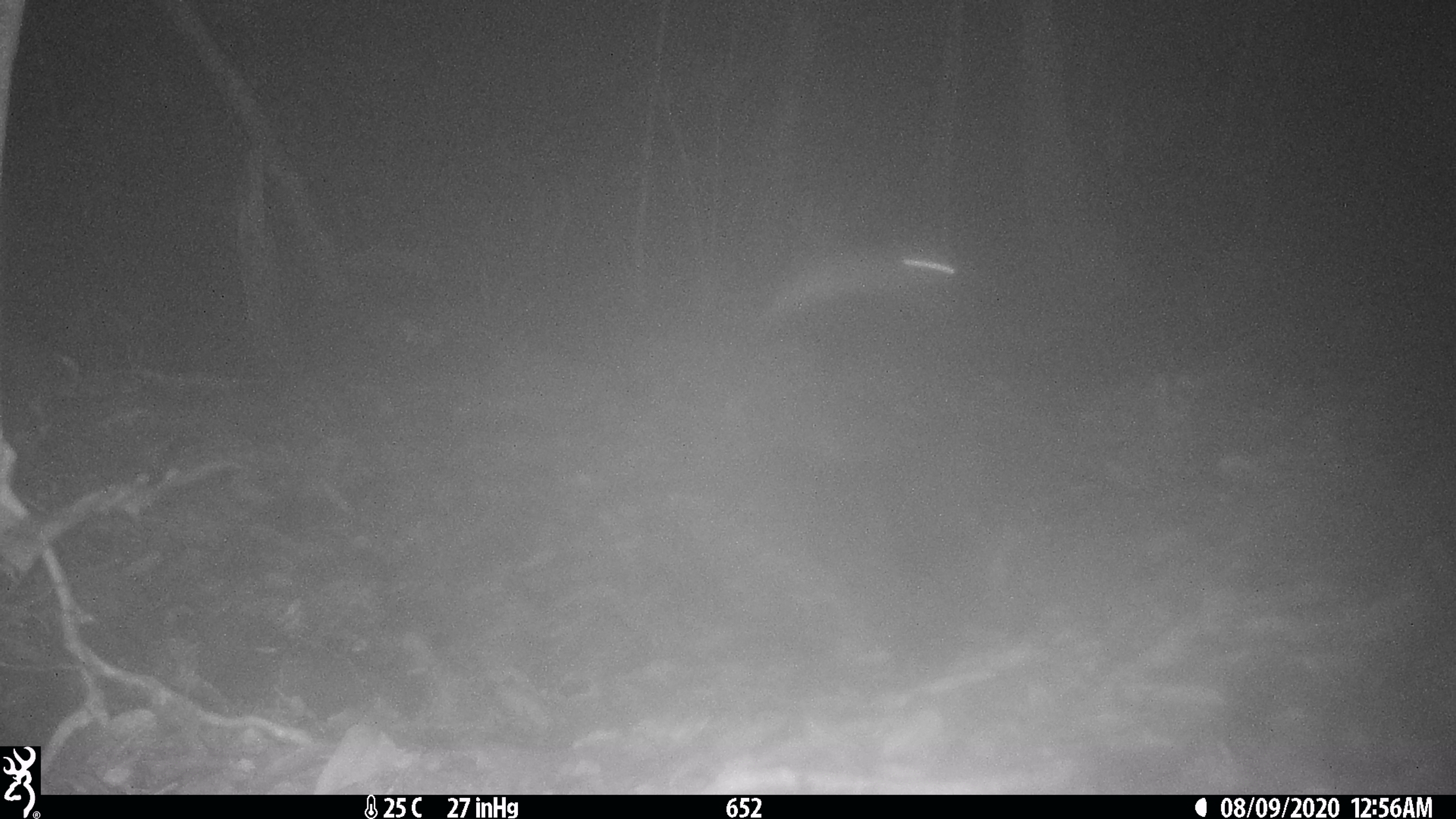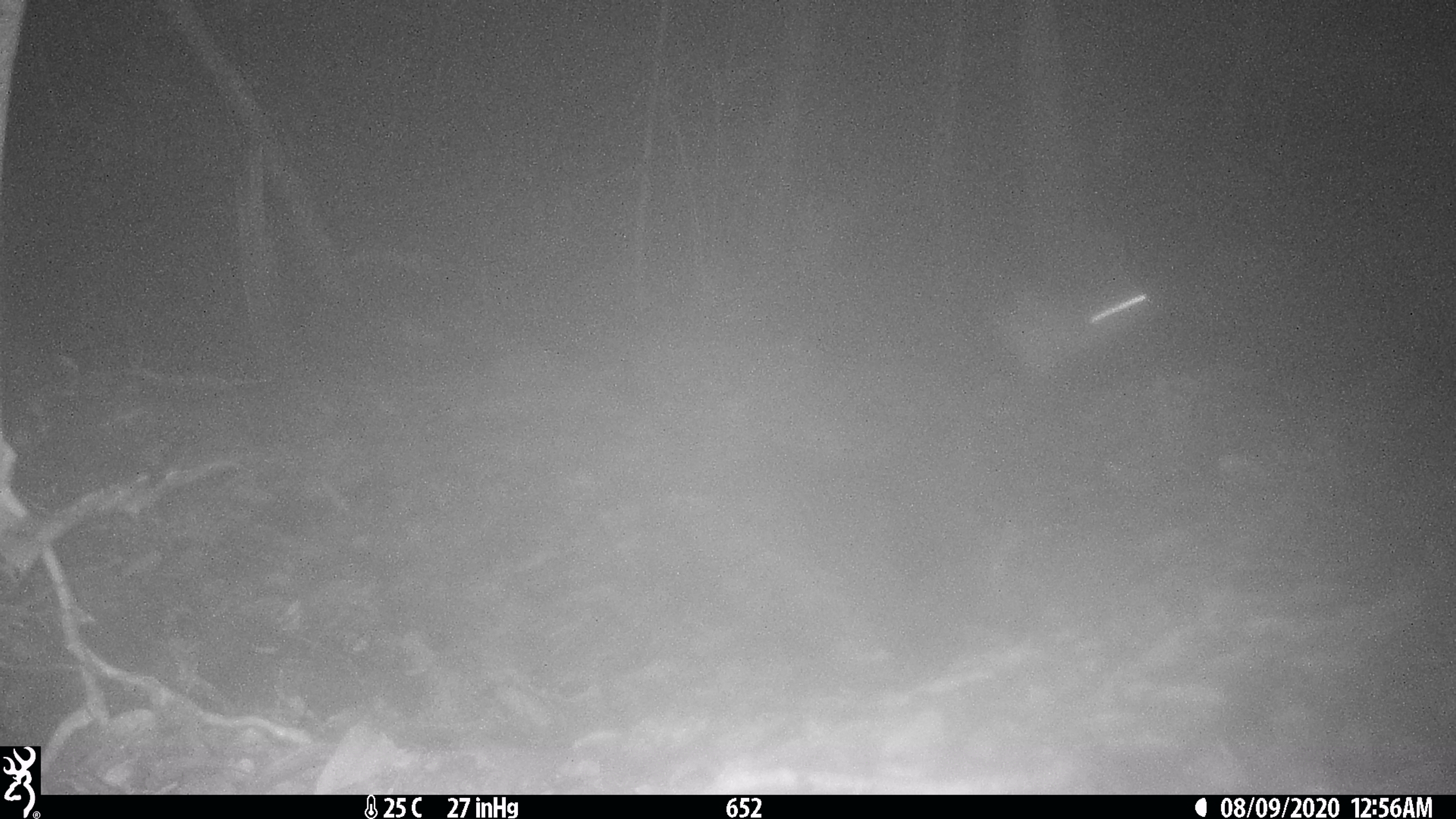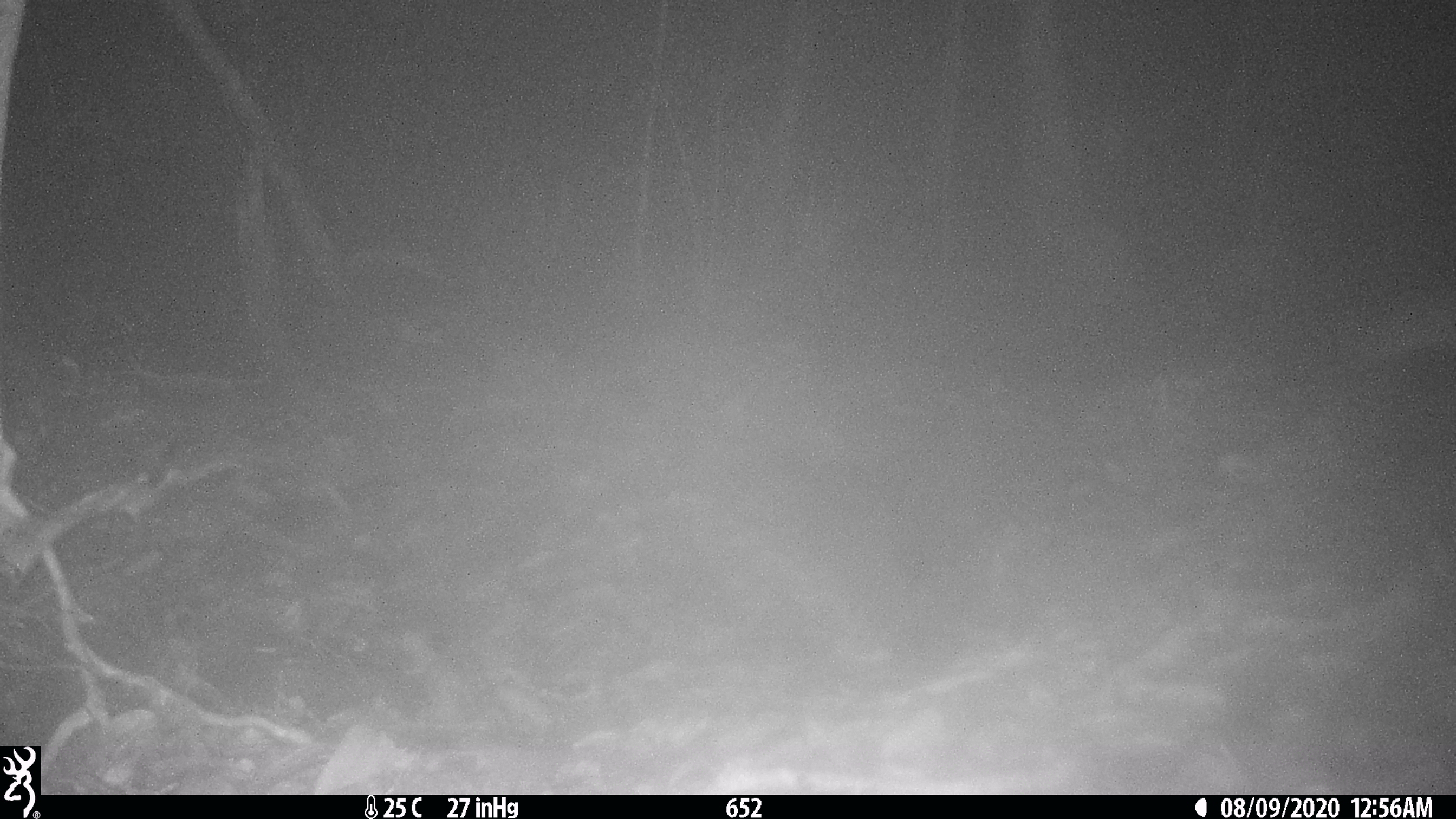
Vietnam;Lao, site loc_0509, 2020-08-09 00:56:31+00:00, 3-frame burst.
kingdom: Animalia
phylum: Chordata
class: Mammalia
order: Lagomorpha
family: Leporidae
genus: Nesolagus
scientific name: Nesolagus timminsi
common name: annamite striped rabbit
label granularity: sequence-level